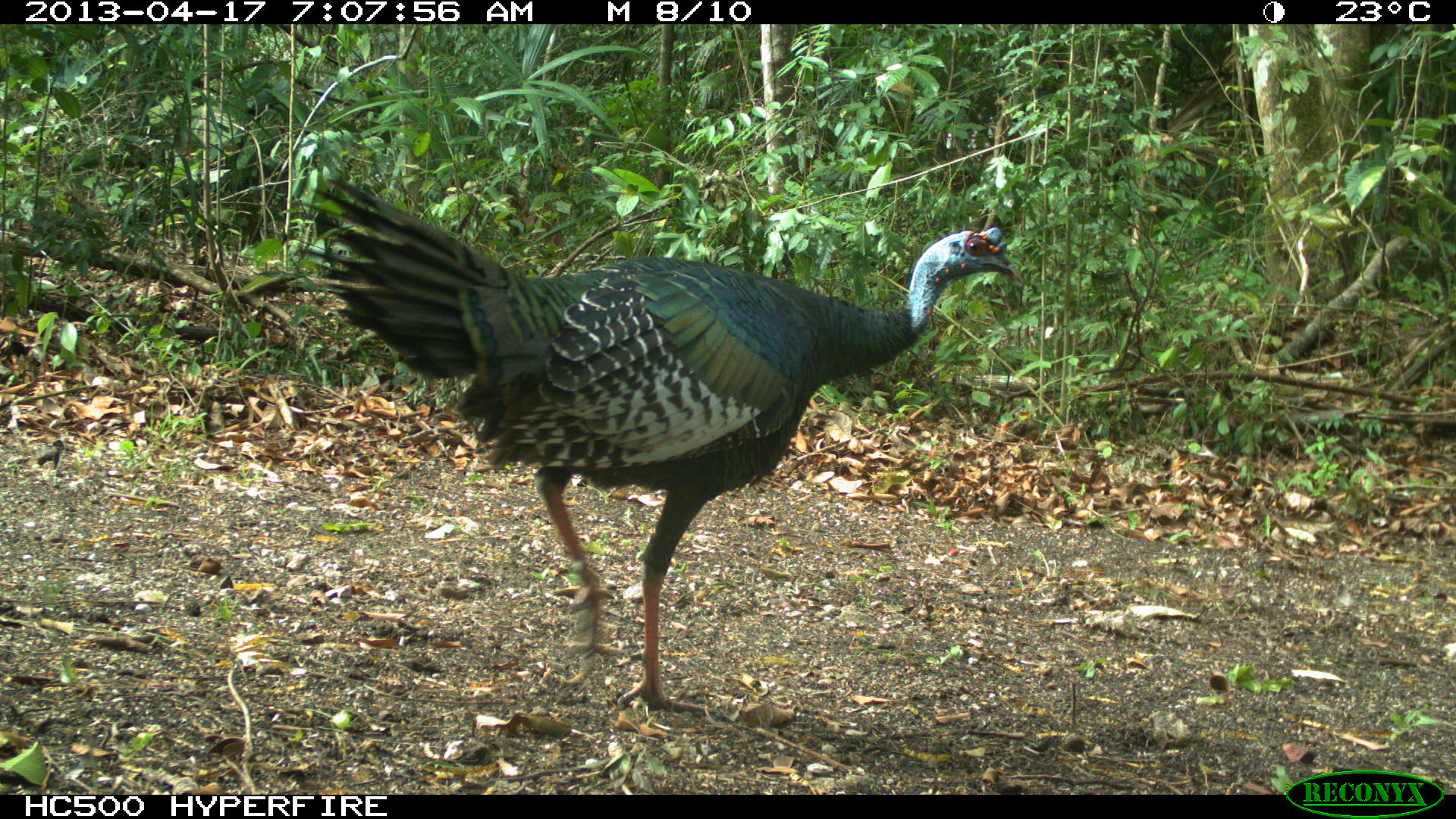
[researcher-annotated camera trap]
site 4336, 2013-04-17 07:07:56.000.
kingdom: Animalia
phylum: Chordata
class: Aves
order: Galliformes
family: Phasianidae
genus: Meleagris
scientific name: Meleagris ocellata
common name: ocellated turkey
Meleagris ocellata (ocellated turkey), count 1.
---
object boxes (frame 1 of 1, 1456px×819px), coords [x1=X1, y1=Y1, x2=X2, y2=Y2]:
meleagris ocellata: [x1=295, y1=176, x2=1023, y2=716]